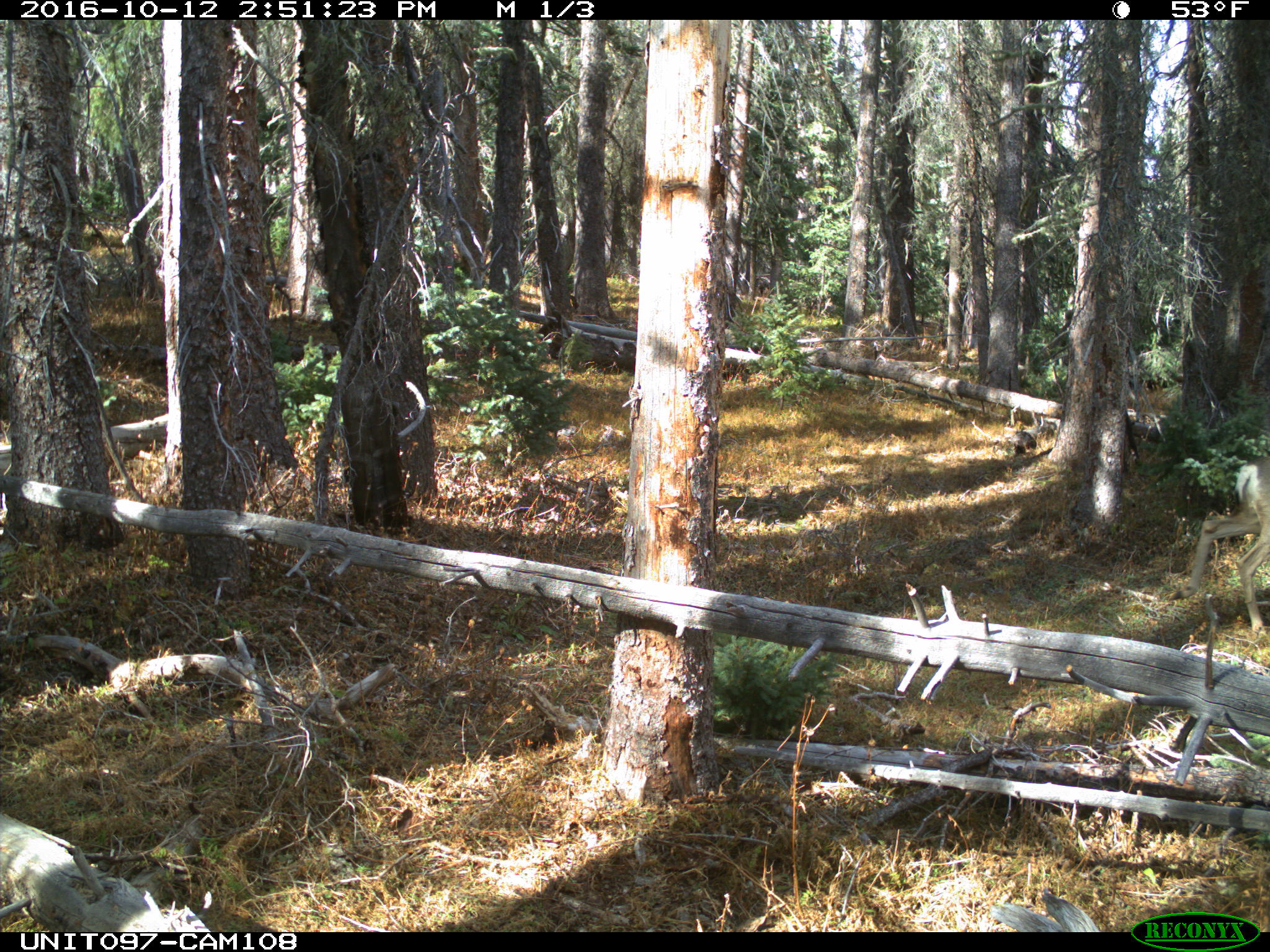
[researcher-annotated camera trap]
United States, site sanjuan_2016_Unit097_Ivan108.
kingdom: Animalia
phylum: Chordata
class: Mammalia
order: Artiodactyla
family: Cervidae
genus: Odocoileus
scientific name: Odocoileus hemionus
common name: mule deer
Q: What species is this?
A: Odocoileus hemionus (mule deer).